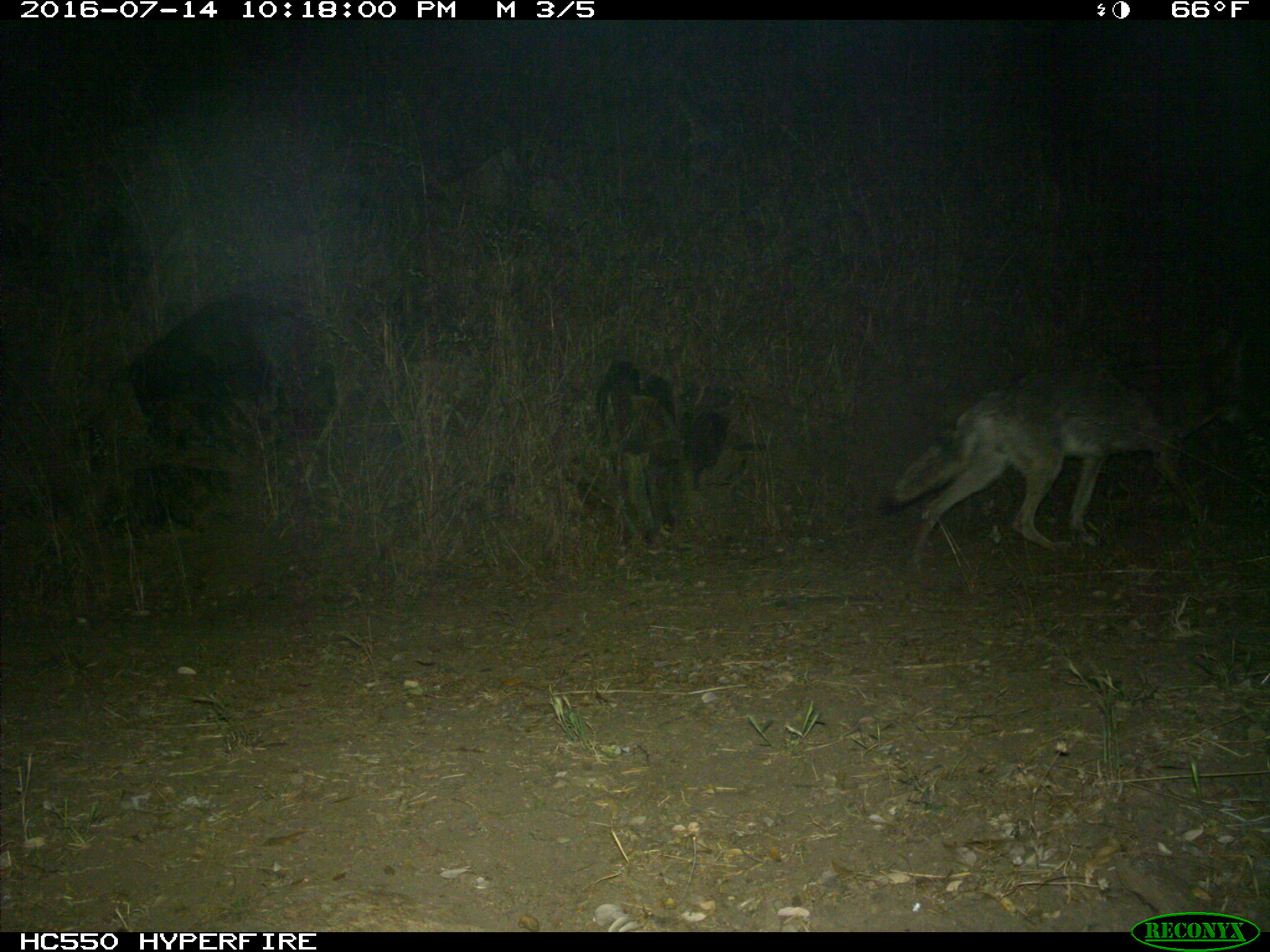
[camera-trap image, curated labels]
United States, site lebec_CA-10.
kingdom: Animalia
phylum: Chordata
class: Mammalia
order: Carnivora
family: Canidae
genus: Canis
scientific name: Canis latrans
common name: coyote